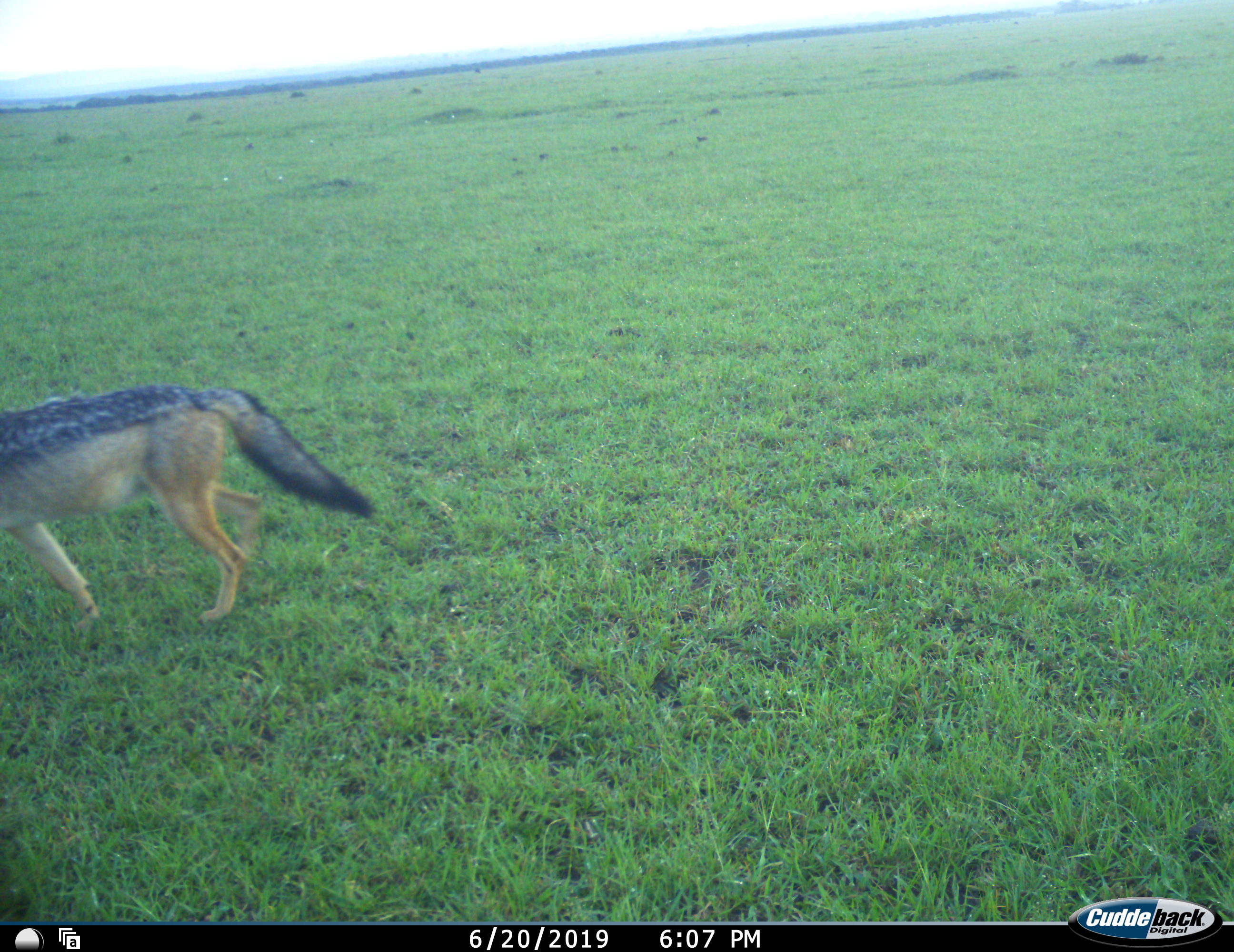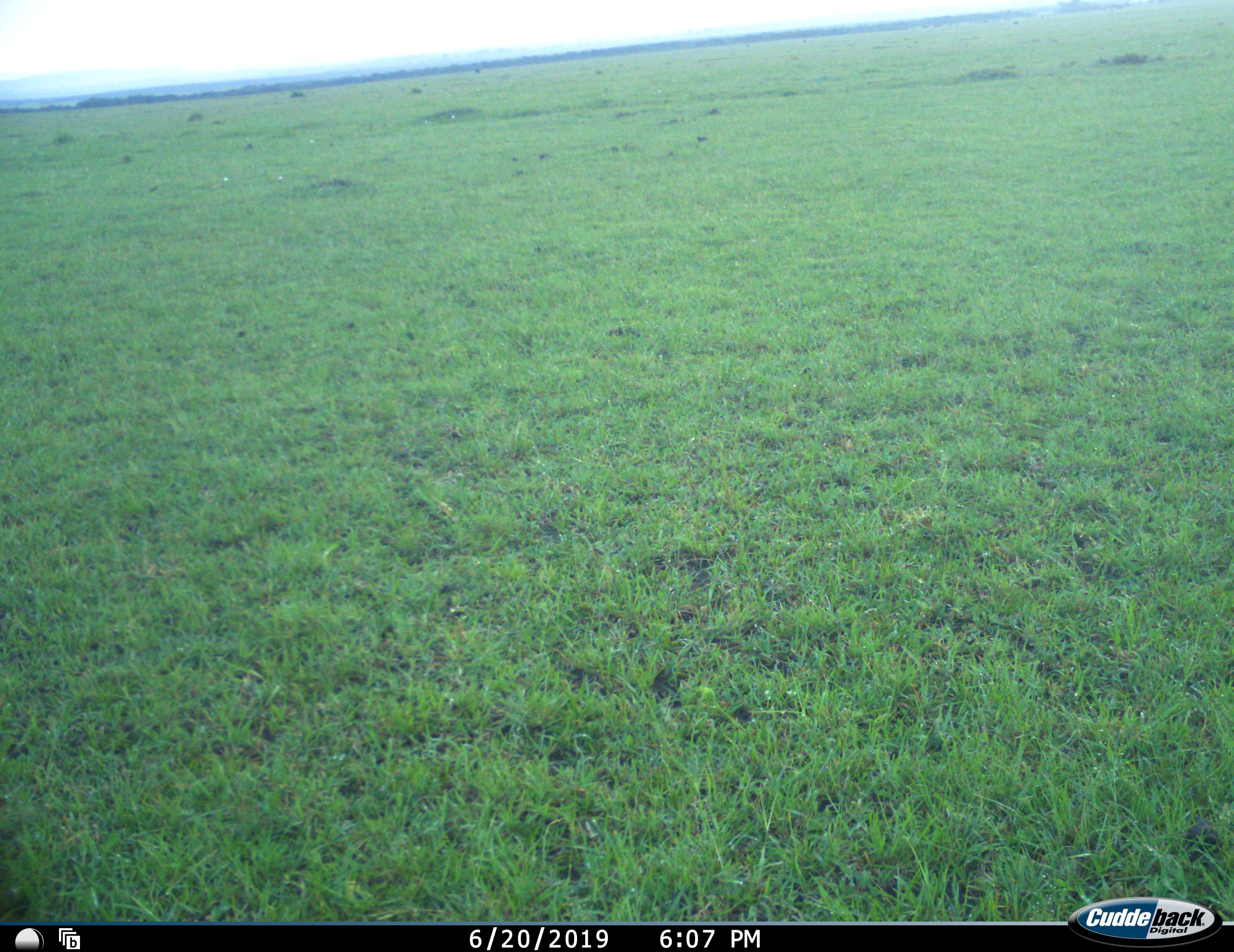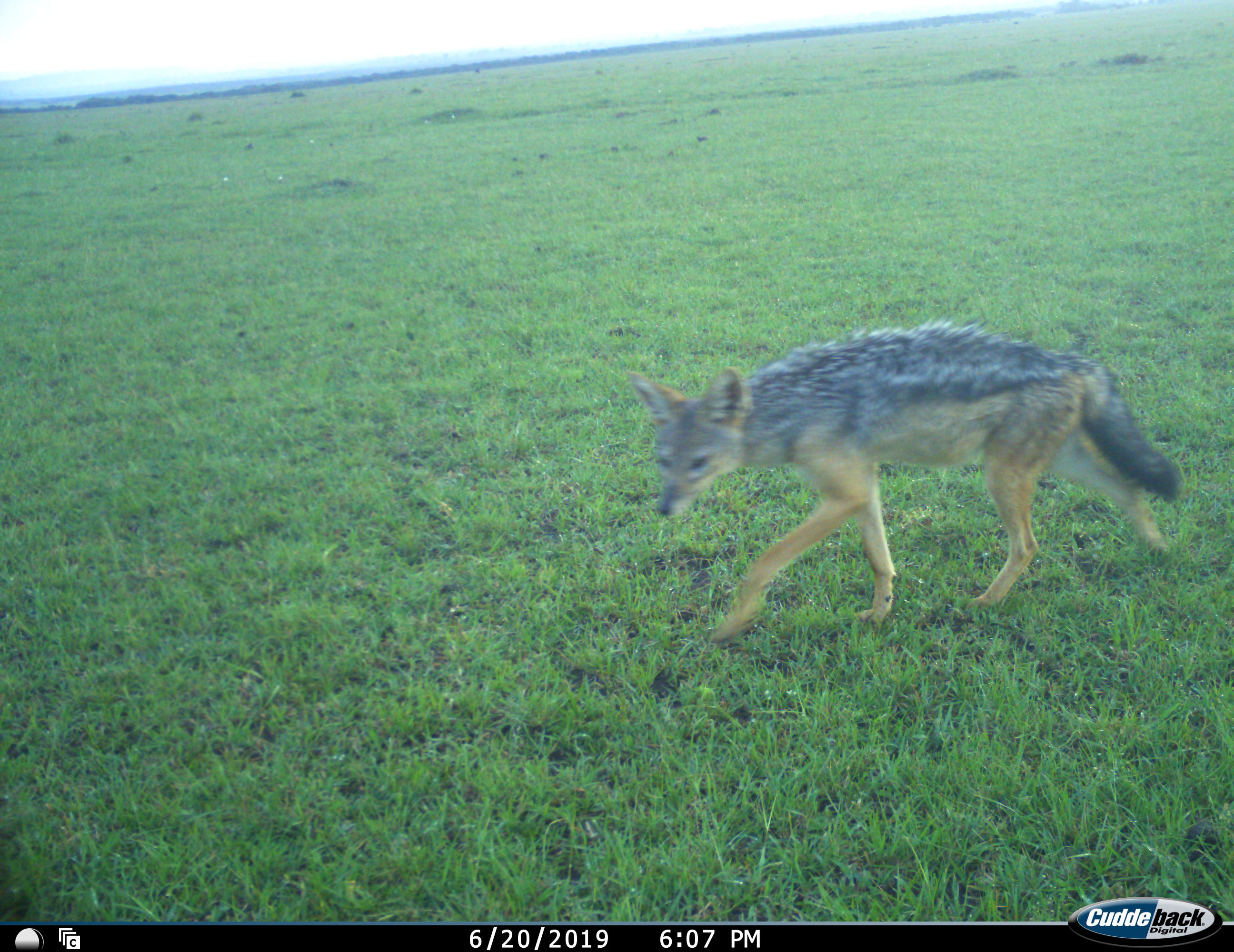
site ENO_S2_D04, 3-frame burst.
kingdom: Animalia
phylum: Chordata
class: Mammalia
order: Carnivora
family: Canidae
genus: Lupulella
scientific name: Lupulella mesomelas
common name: black-backed jackal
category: jackalblackbacked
Jackalblackbacked (black-backed jackal) (Lupulella mesomelas), count 1. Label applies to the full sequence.